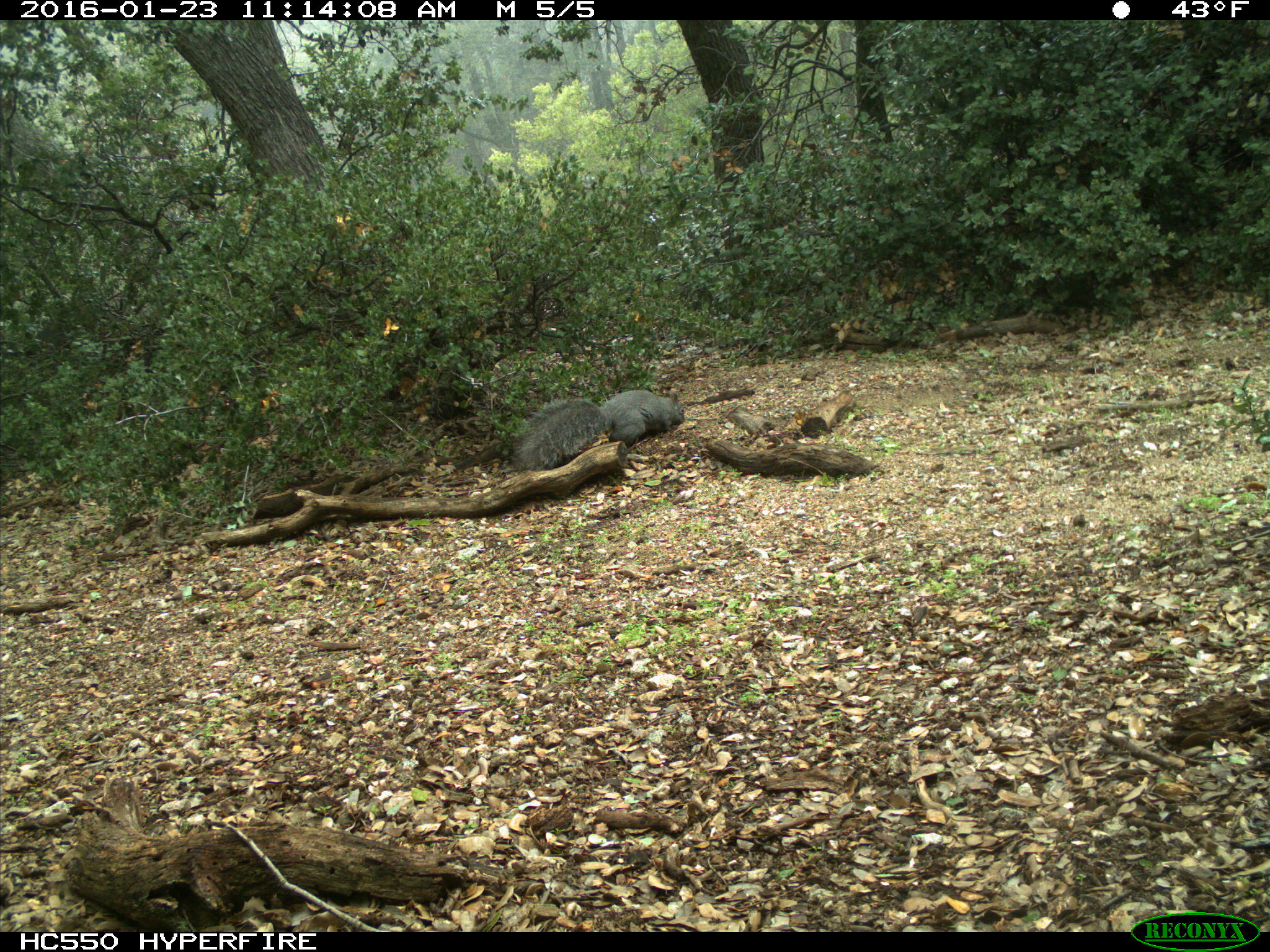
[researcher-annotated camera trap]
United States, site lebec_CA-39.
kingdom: Animalia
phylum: Chordata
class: Mammalia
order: Rodentia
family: Sciuridae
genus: Sciurus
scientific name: Sciurus carolinensis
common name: eastern gray squirrel